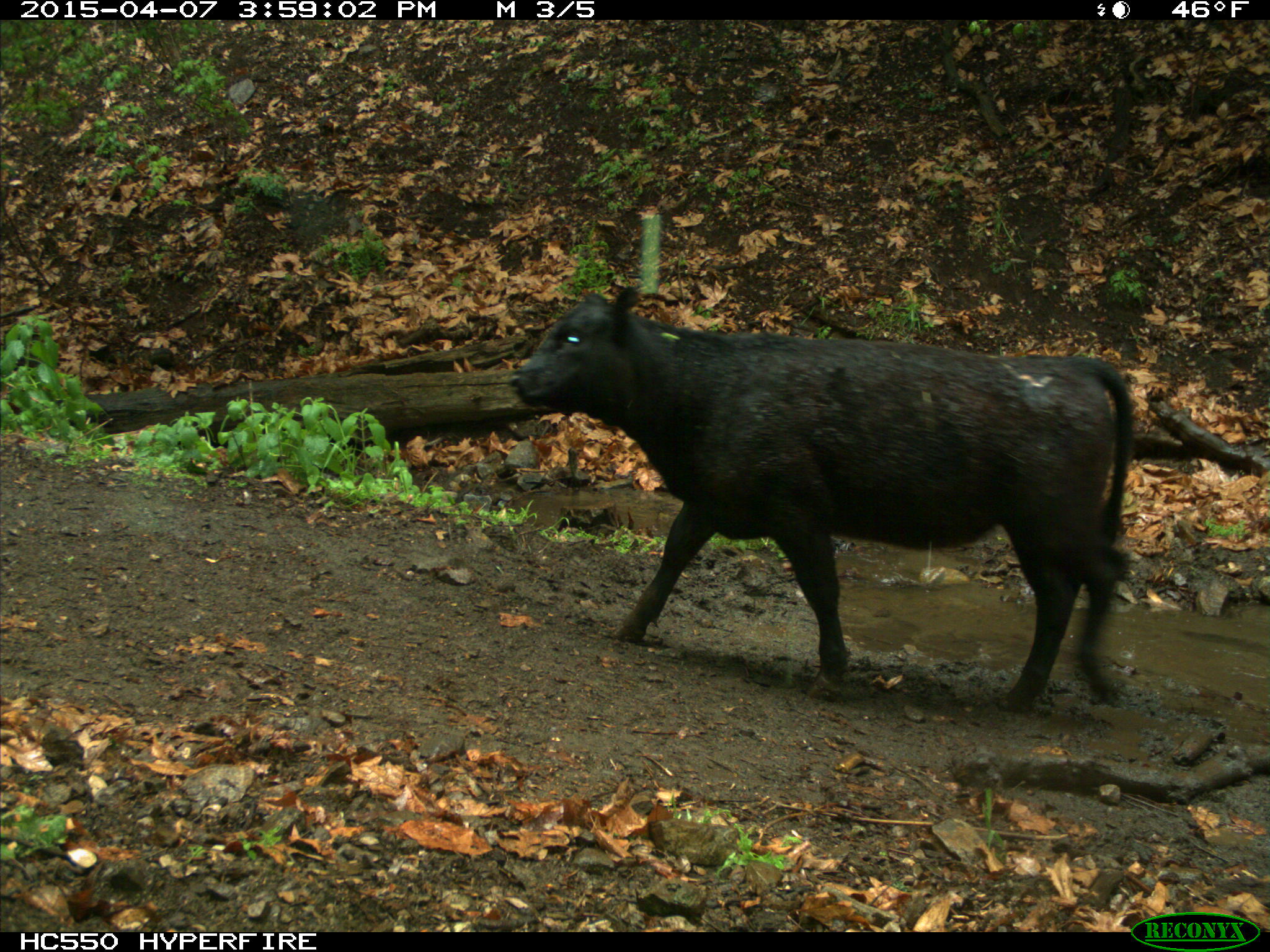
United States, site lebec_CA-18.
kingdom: Animalia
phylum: Chordata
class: Mammalia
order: Artiodactyla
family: Bovidae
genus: Bos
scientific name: Bos taurus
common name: domestic cow